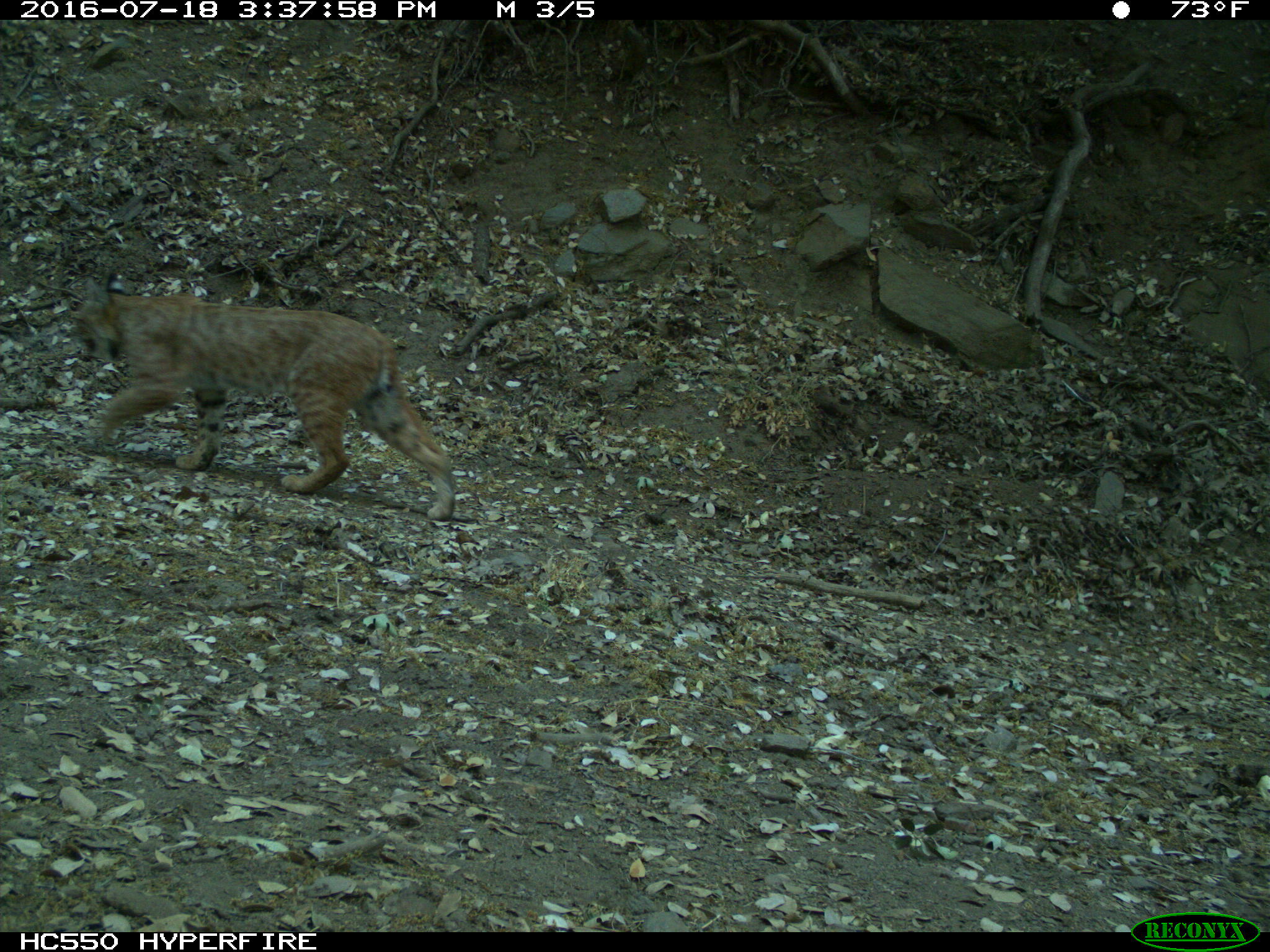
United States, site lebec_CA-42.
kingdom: Animalia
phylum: Chordata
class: Mammalia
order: Carnivora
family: Felidae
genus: Lynx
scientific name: Lynx rufus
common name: bobcat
Lynx rufus (bobcat).